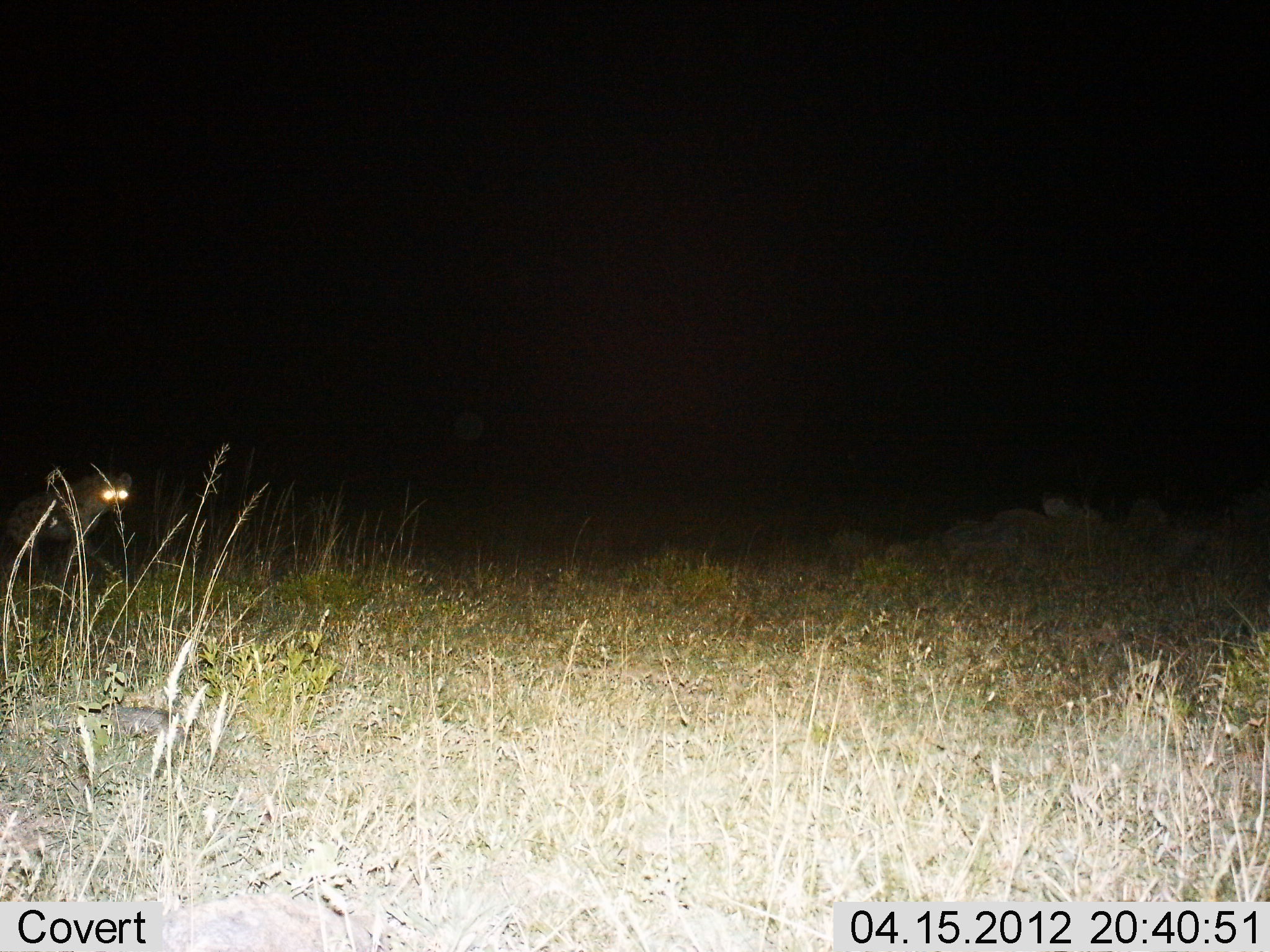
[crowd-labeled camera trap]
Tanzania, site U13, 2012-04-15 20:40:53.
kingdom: Animalia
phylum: Chordata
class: Mammalia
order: Carnivora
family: Hyaenidae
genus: Crocuta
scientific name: Crocuta crocuta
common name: spotted hyena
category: hyenaspotted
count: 1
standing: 58%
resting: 0%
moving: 42%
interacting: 0%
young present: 0%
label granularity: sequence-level